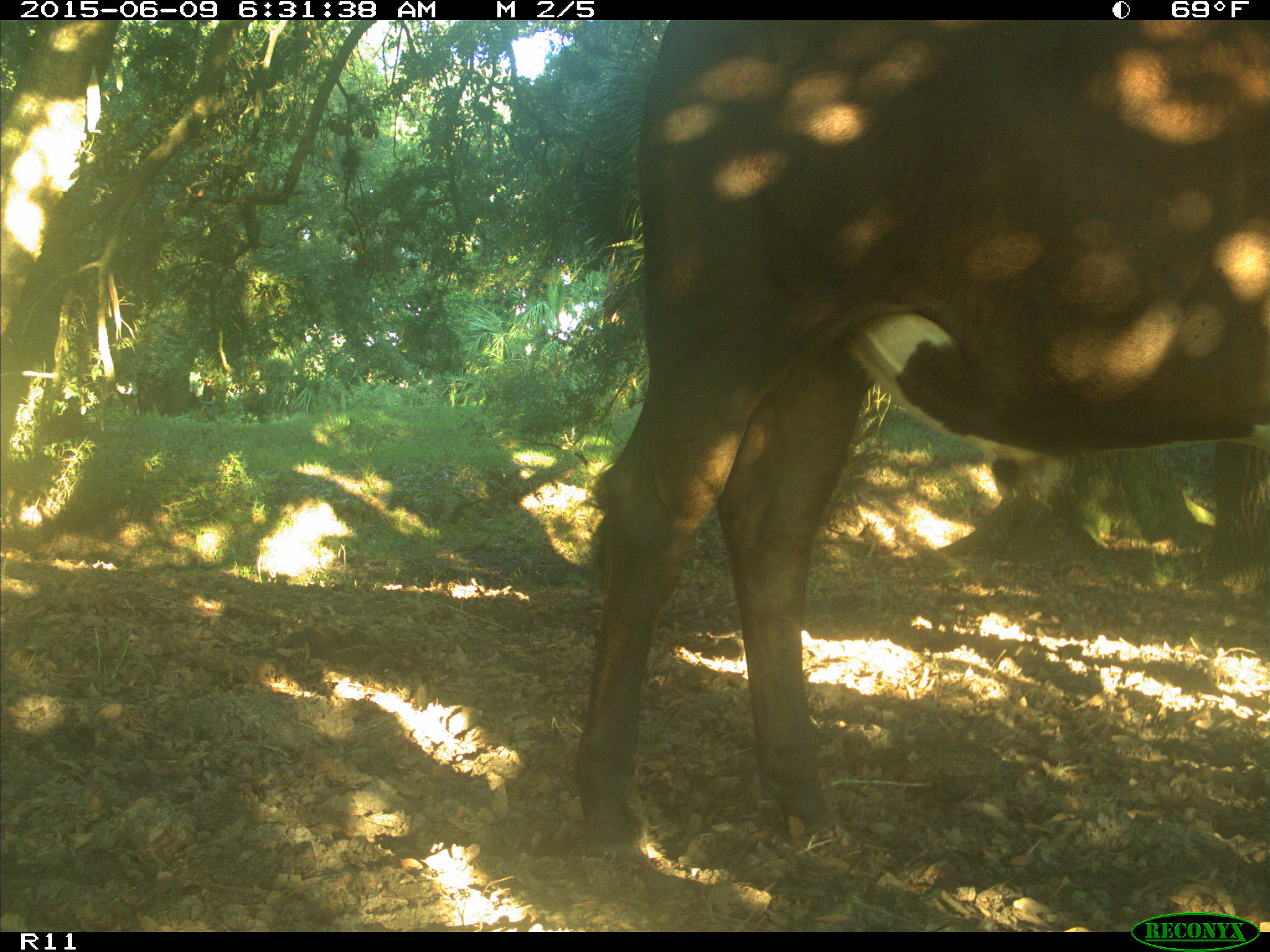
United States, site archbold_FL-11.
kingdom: Animalia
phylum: Chordata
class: Mammalia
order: Artiodactyla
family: Bovidae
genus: Bos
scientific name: Bos taurus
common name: domestic cow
Bos taurus (domestic cow).